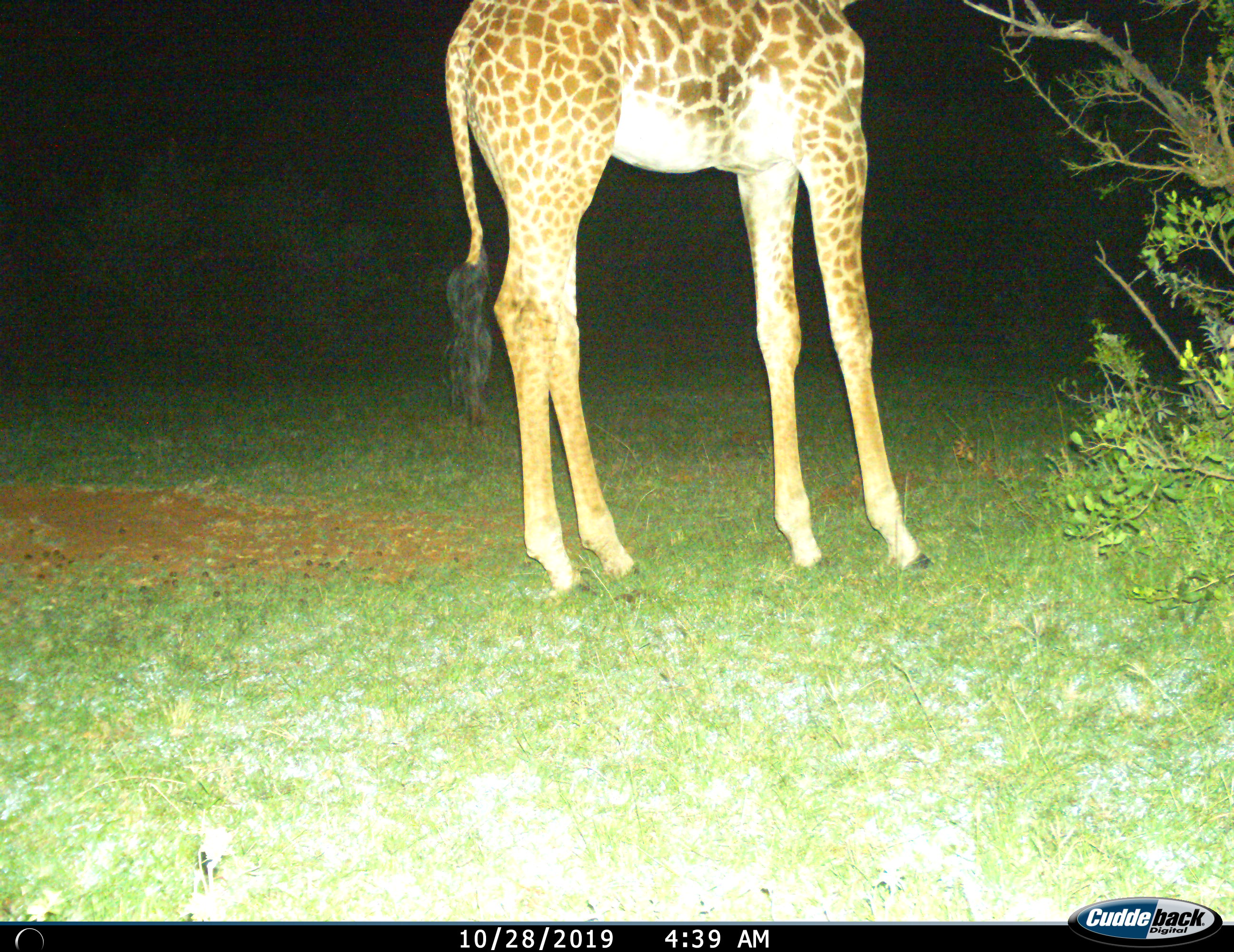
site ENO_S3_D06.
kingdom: Animalia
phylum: Chordata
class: Mammalia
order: Artiodactyla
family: Giraffidae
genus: Giraffa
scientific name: Giraffa camelopardalis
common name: giraffe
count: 1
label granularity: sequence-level